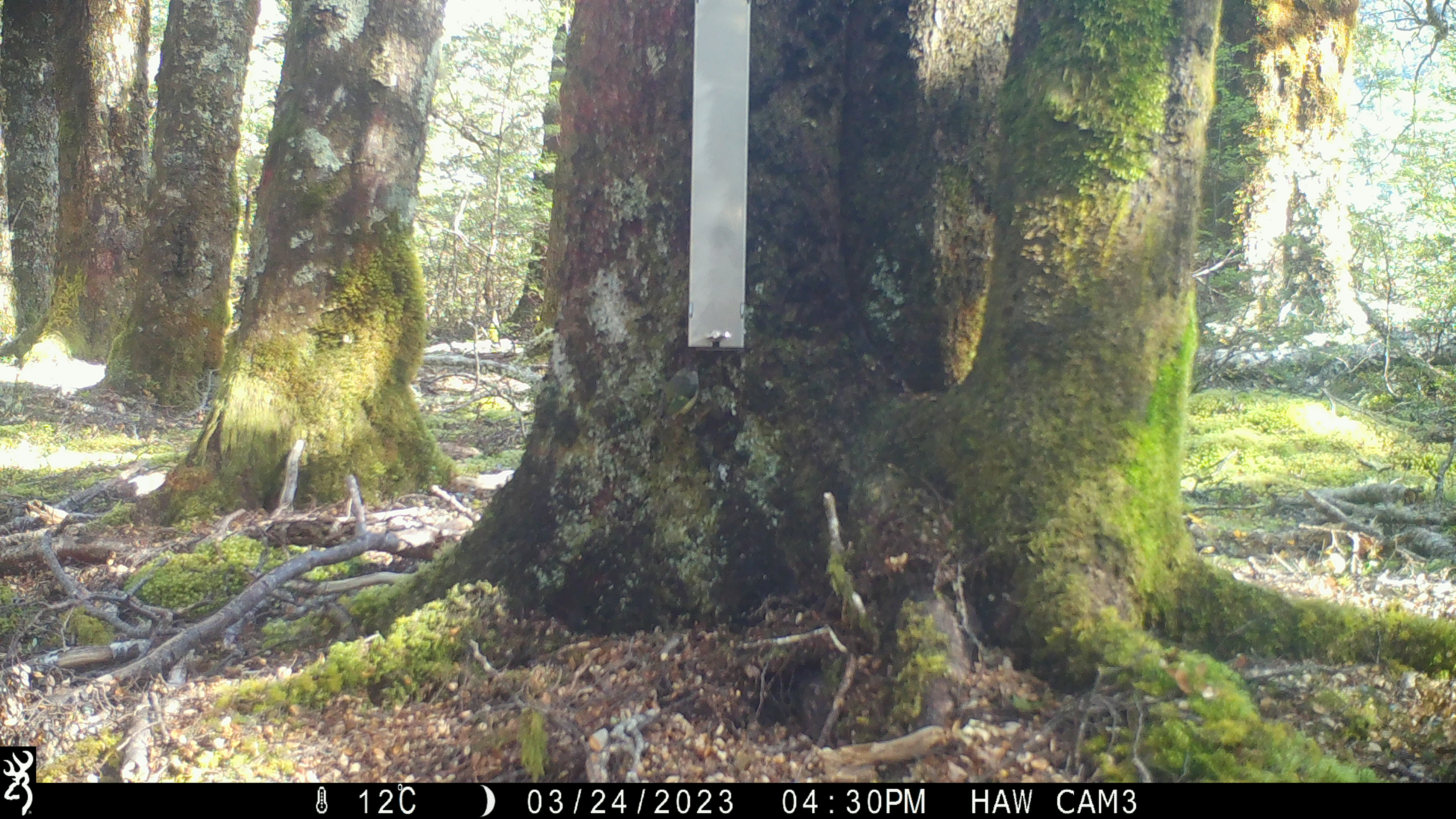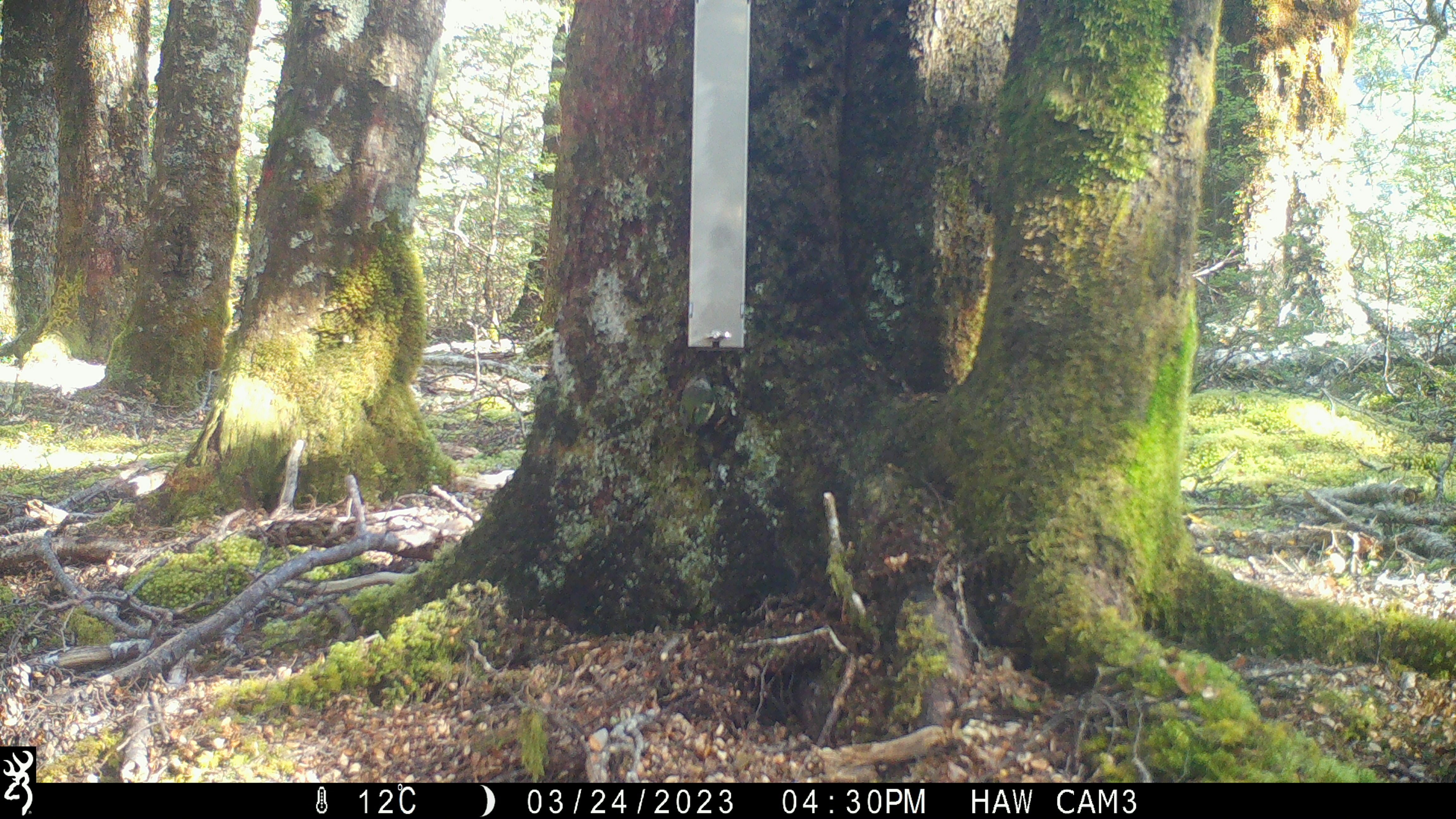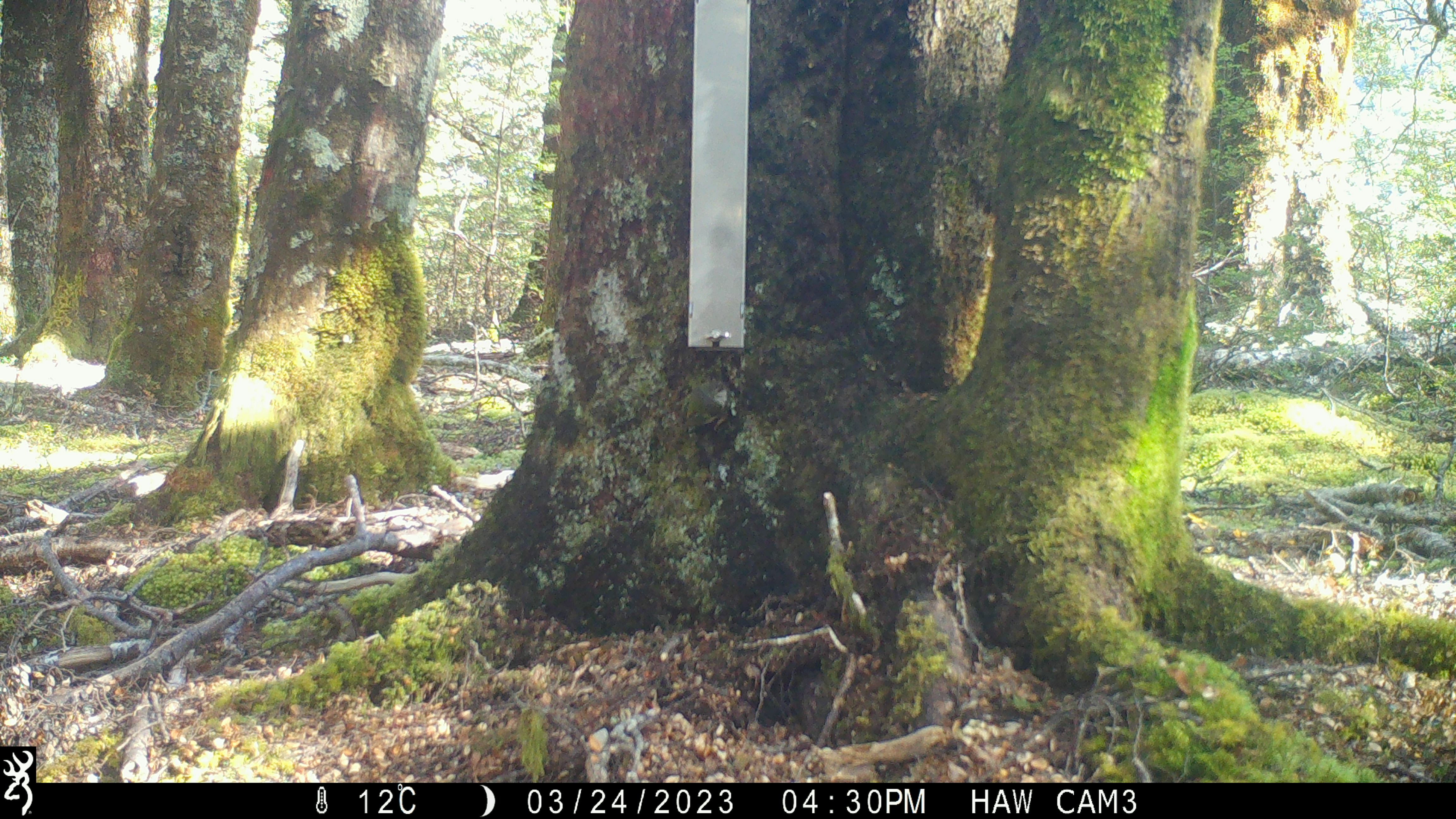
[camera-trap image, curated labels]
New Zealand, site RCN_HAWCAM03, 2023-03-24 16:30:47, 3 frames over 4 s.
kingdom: Animalia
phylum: Chordata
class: Aves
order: Passeriformes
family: Acanthisittidae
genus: Acanthisitta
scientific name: Acanthisitta chloris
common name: rifleman